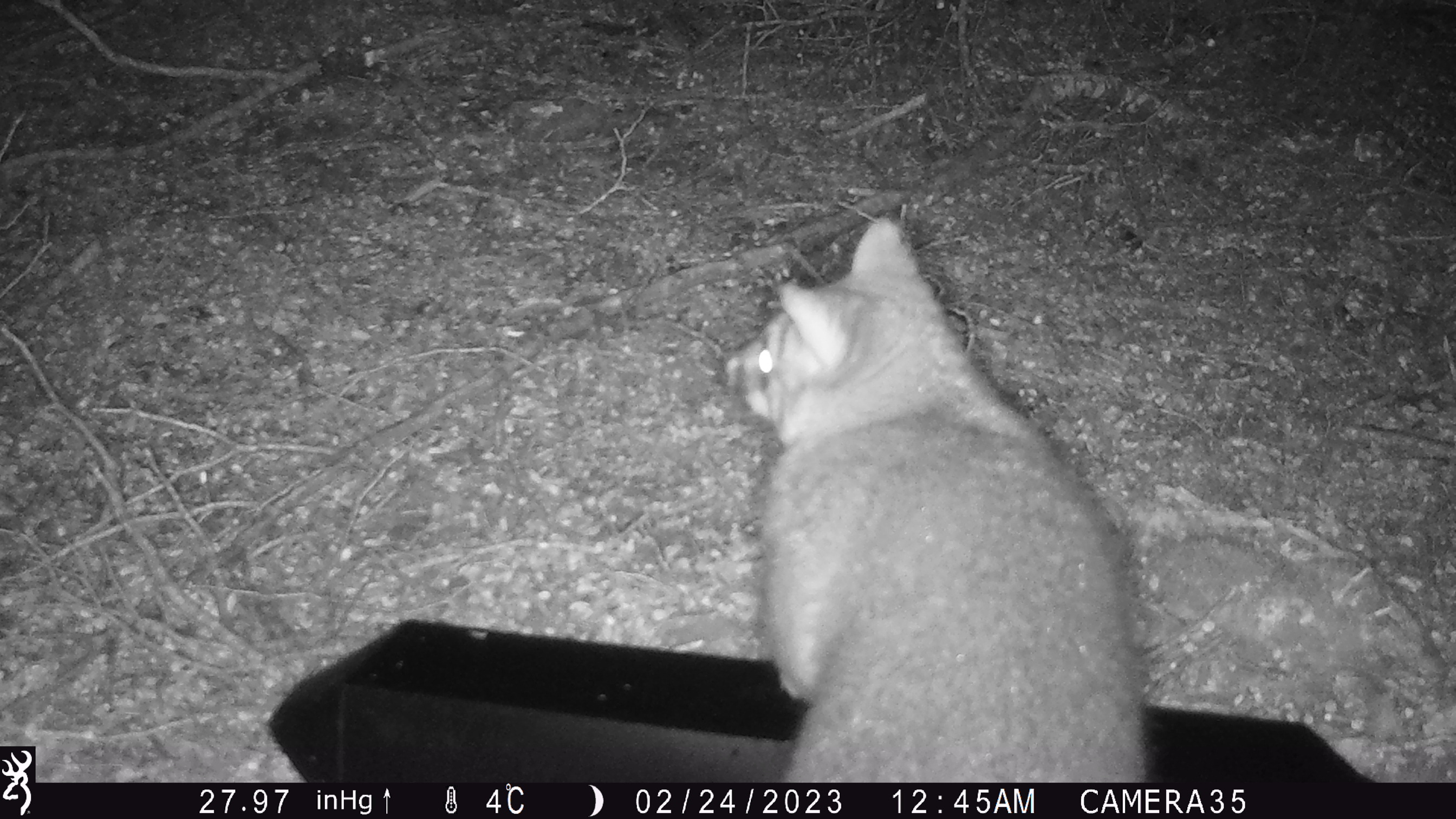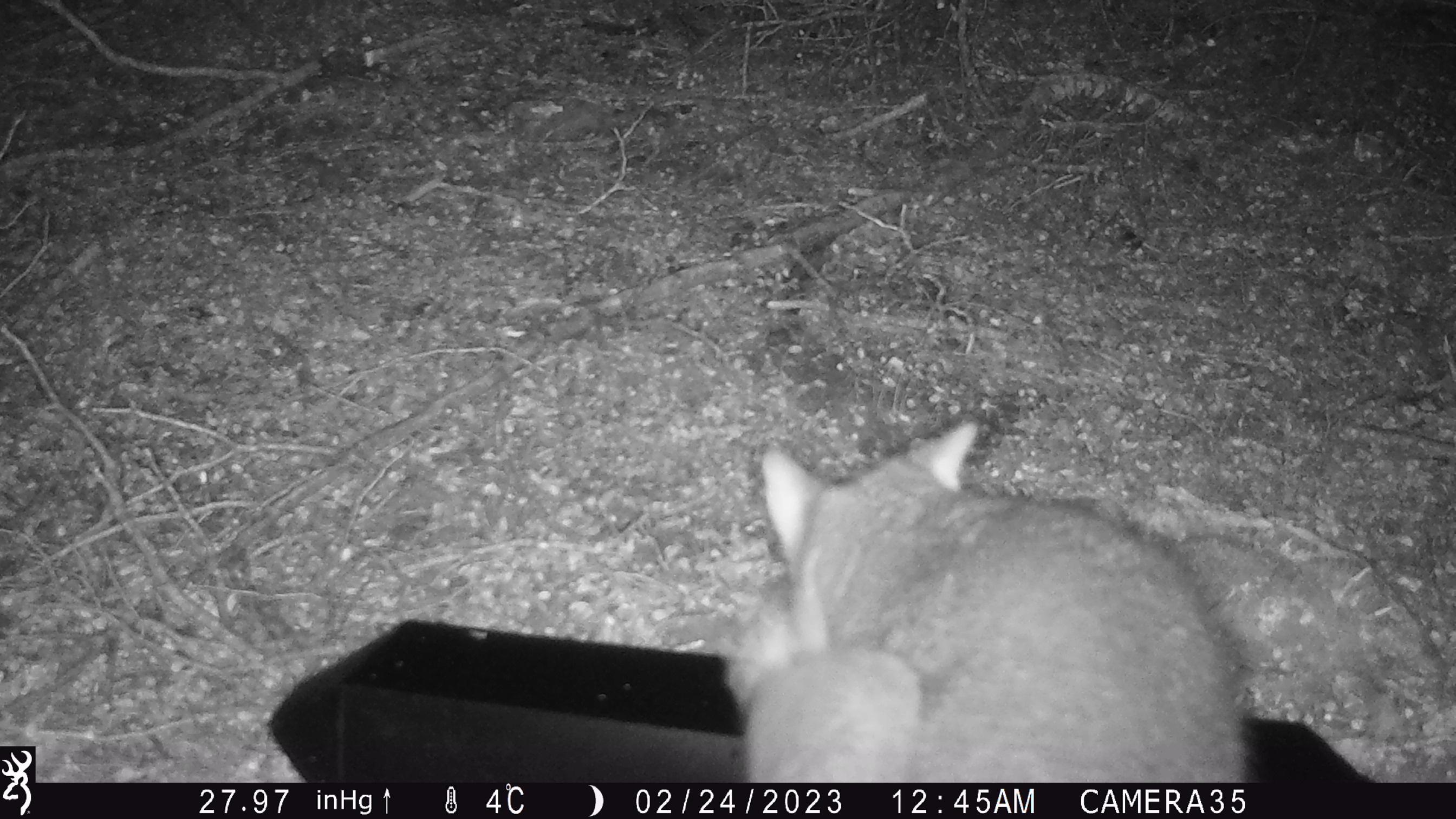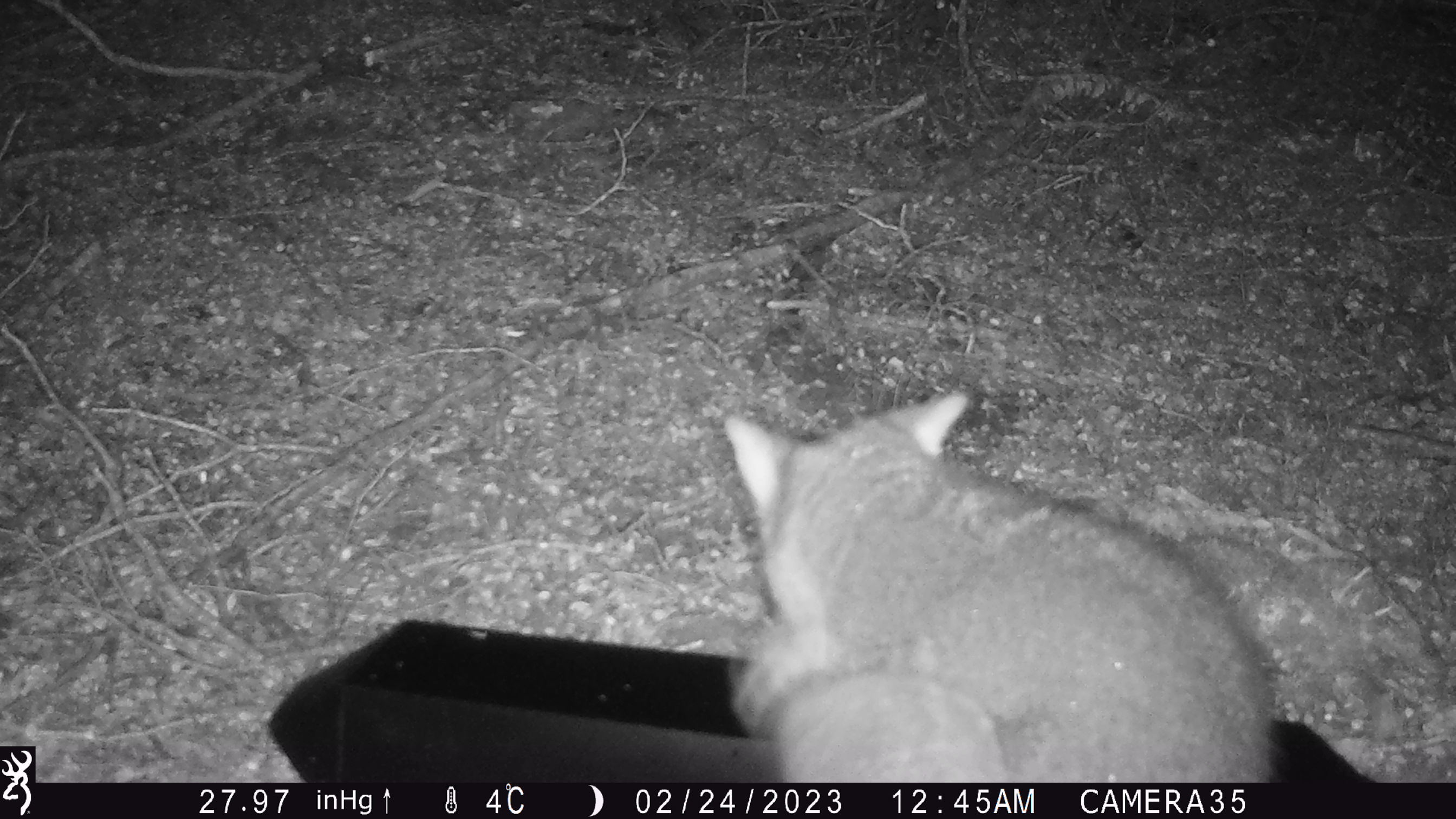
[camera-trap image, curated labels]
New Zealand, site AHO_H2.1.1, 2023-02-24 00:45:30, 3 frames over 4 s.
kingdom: Animalia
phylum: Chordata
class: Mammalia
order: Carnivora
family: Mustelidae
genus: Mustela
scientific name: Mustela erminea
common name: stoat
Stoat (Mustela erminea).